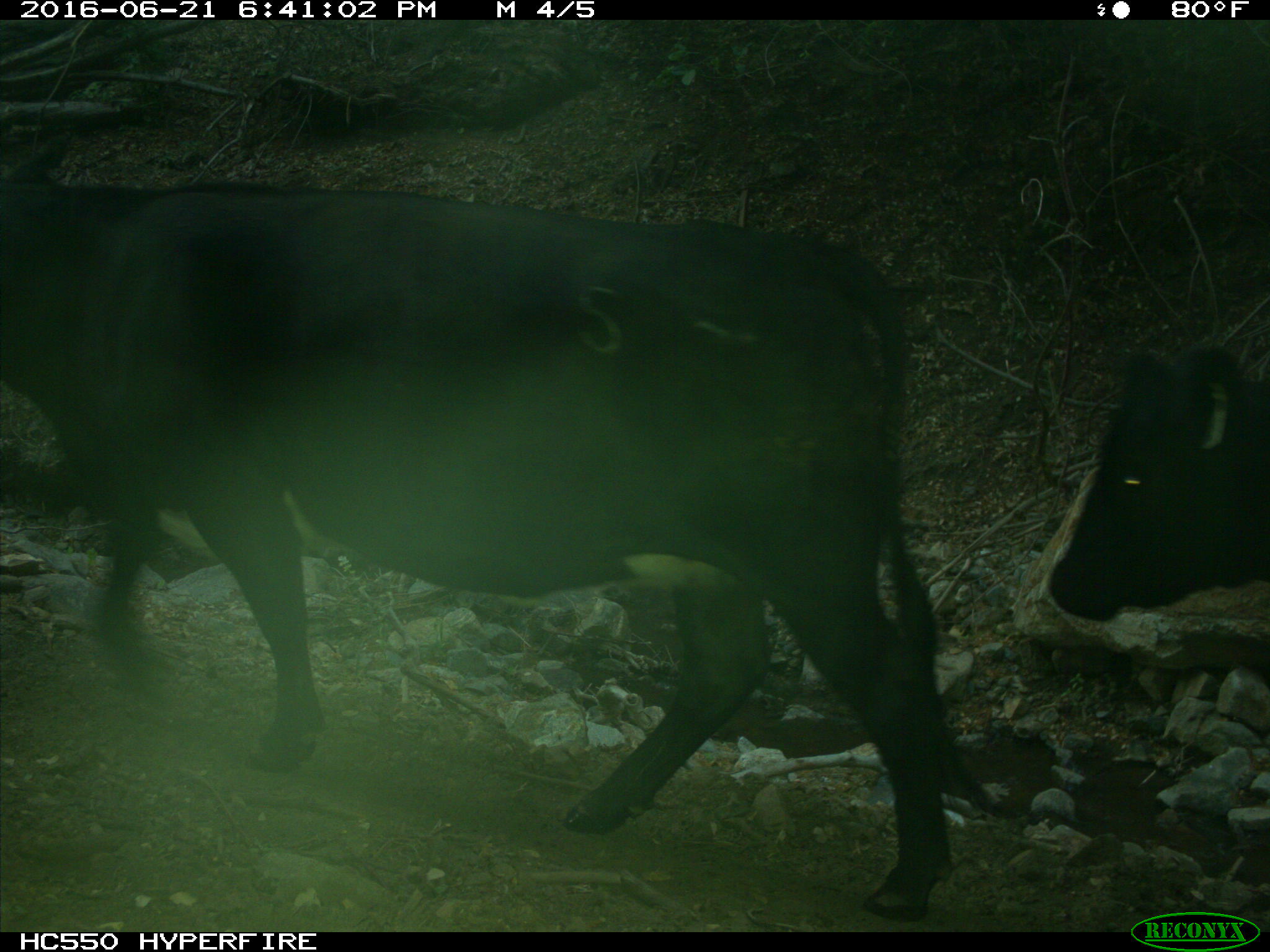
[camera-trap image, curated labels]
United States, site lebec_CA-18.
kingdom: Animalia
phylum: Chordata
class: Mammalia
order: Artiodactyla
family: Bovidae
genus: Bos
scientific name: Bos taurus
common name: domestic cow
Bos taurus (domestic cow).